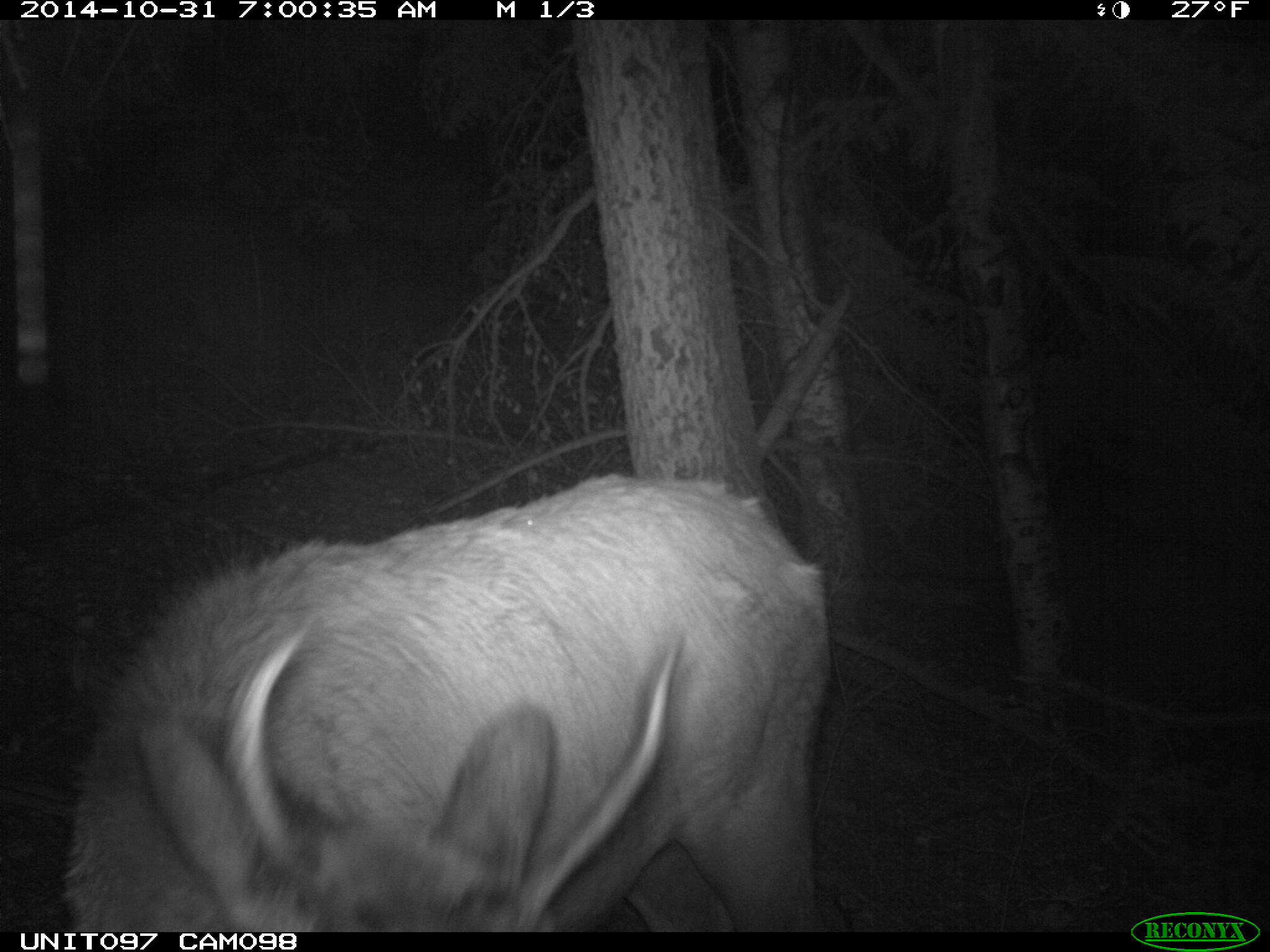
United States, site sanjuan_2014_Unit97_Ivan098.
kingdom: Animalia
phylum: Chordata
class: Mammalia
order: Artiodactyla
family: Cervidae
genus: Cervus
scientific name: Cervus elaphus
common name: red deer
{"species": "Cervus elaphus (red deer)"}